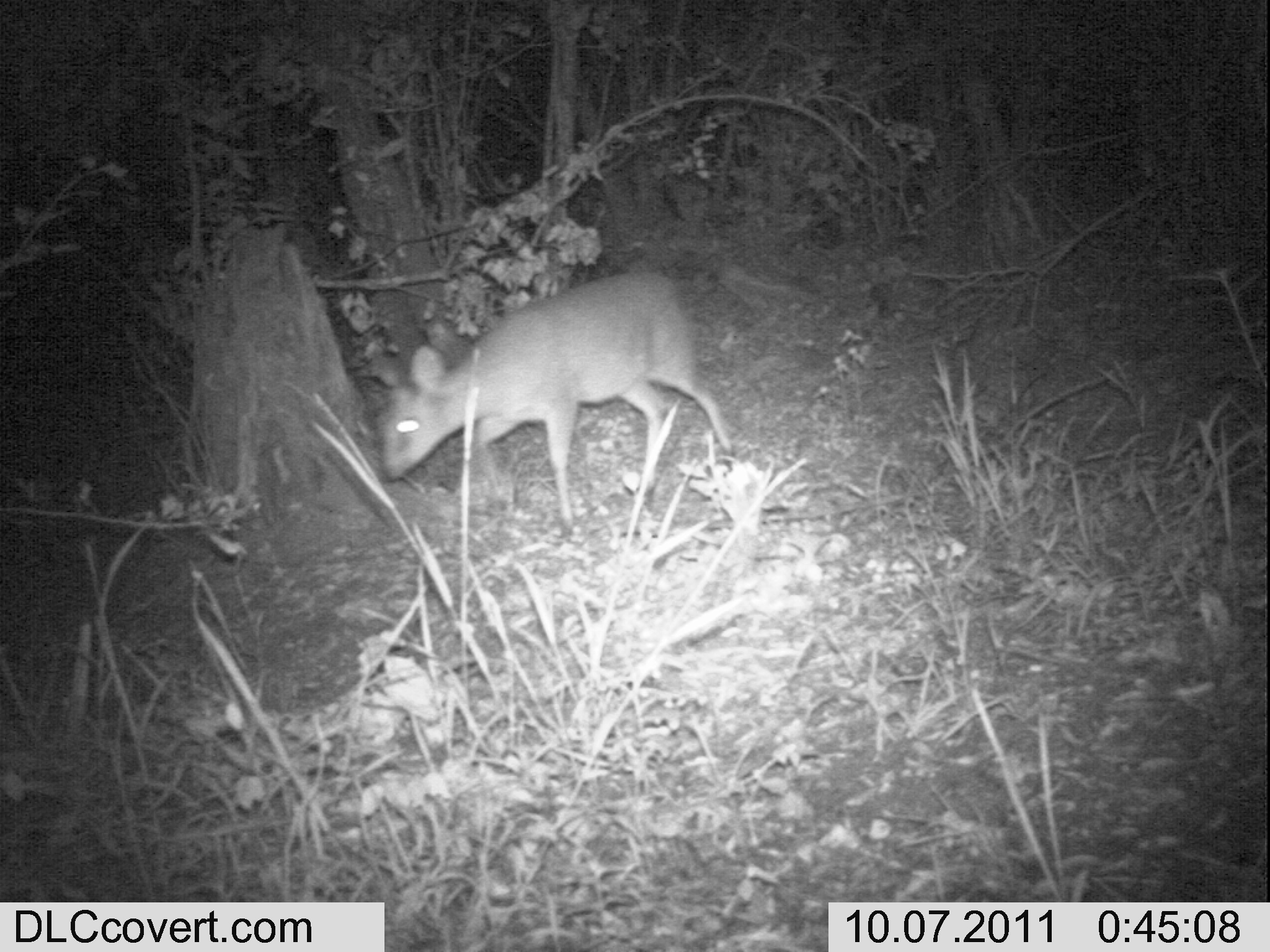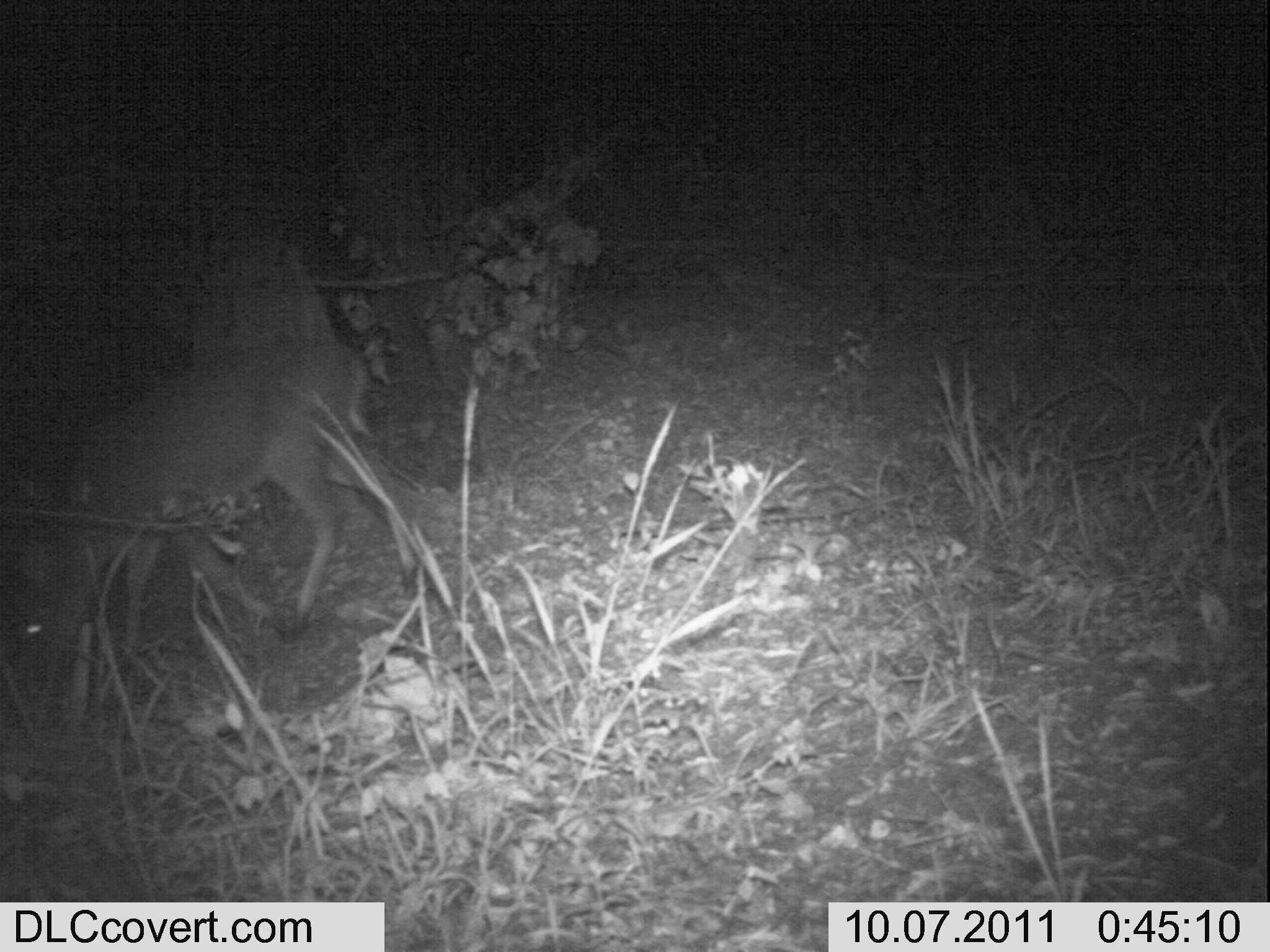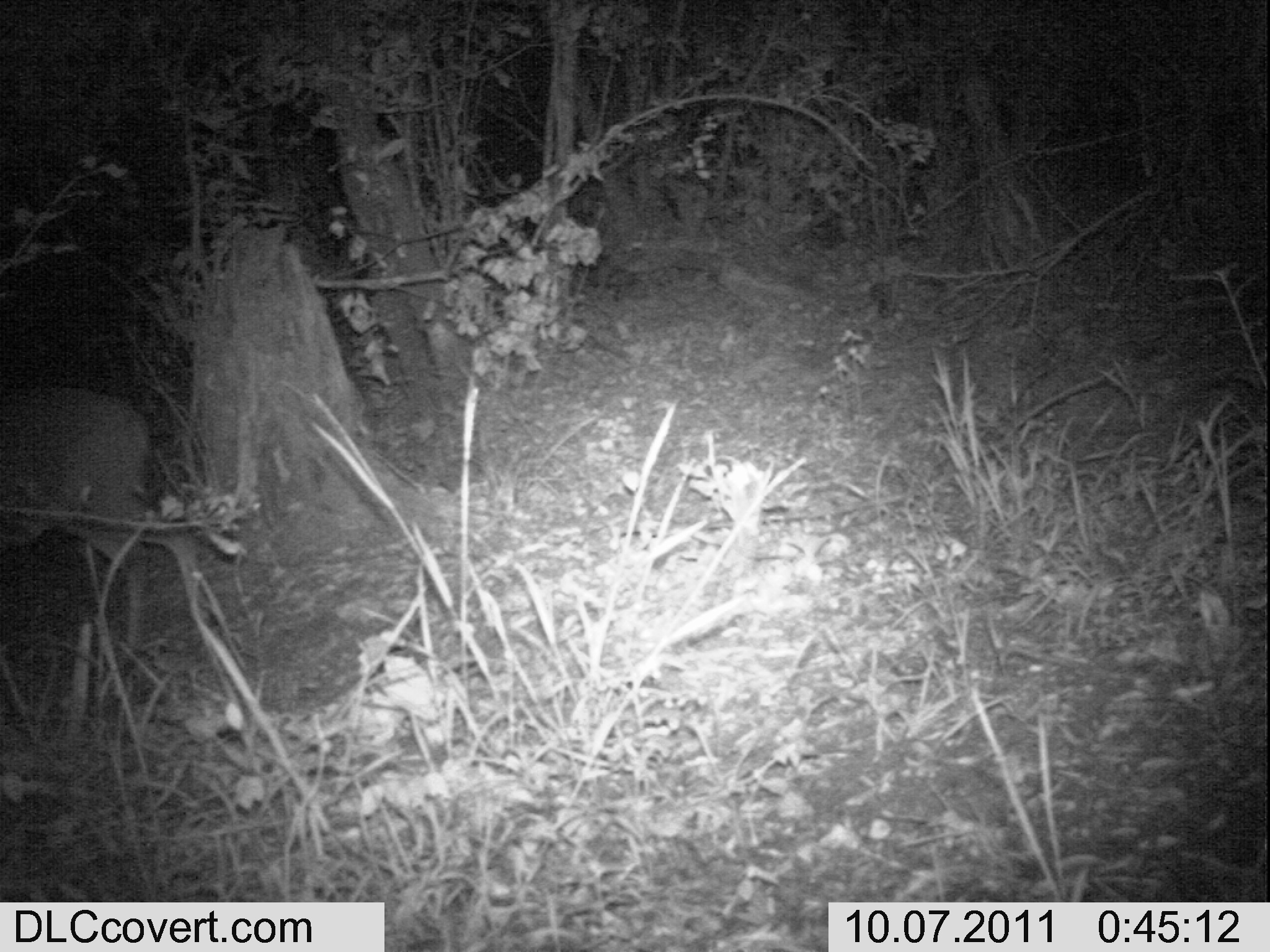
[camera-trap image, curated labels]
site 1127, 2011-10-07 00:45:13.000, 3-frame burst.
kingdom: Animalia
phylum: Chordata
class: Mammalia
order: Artiodactyla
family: Bovidae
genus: Sylvicapra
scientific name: Sylvicapra grimmia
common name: bush duiker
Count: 1.